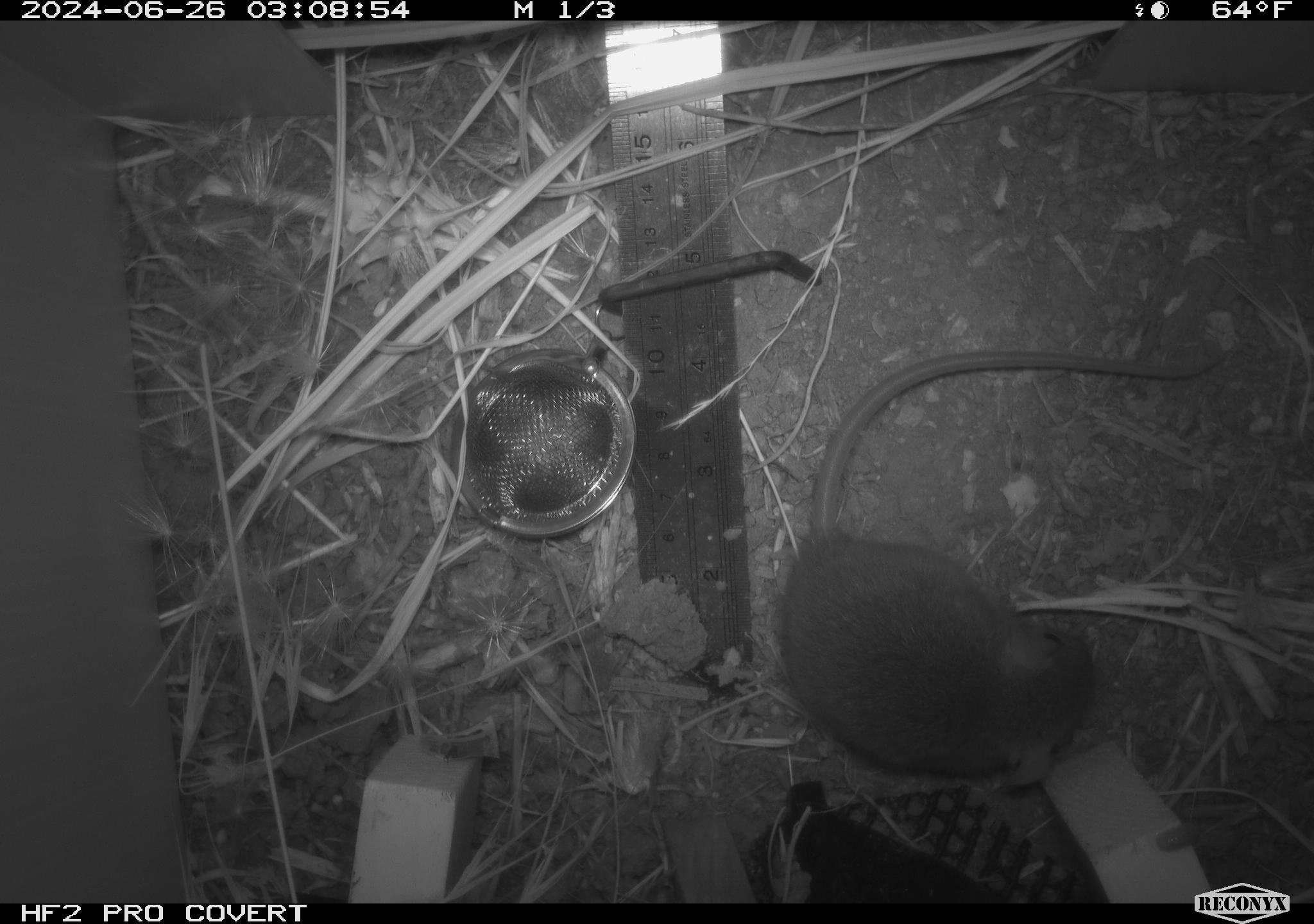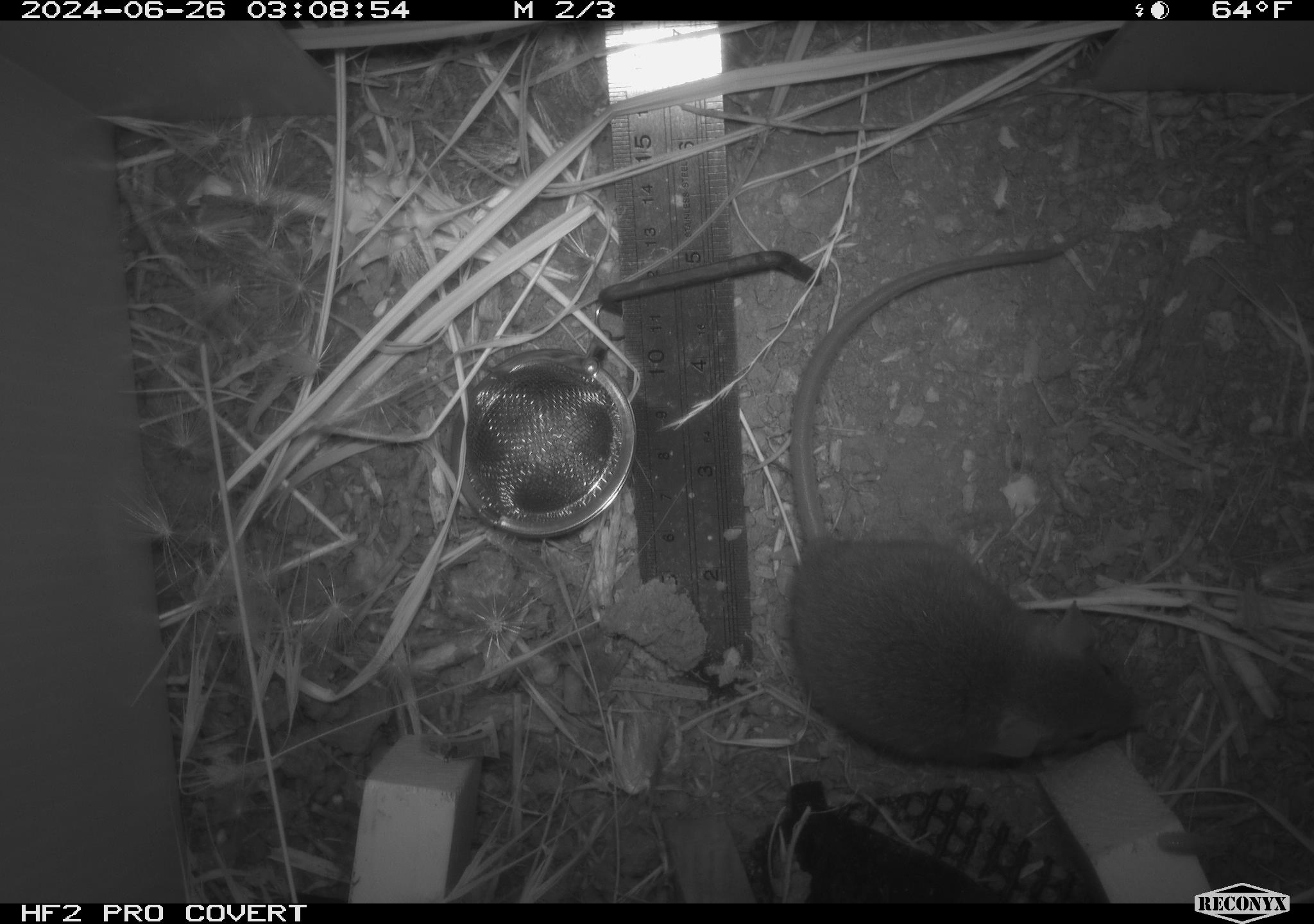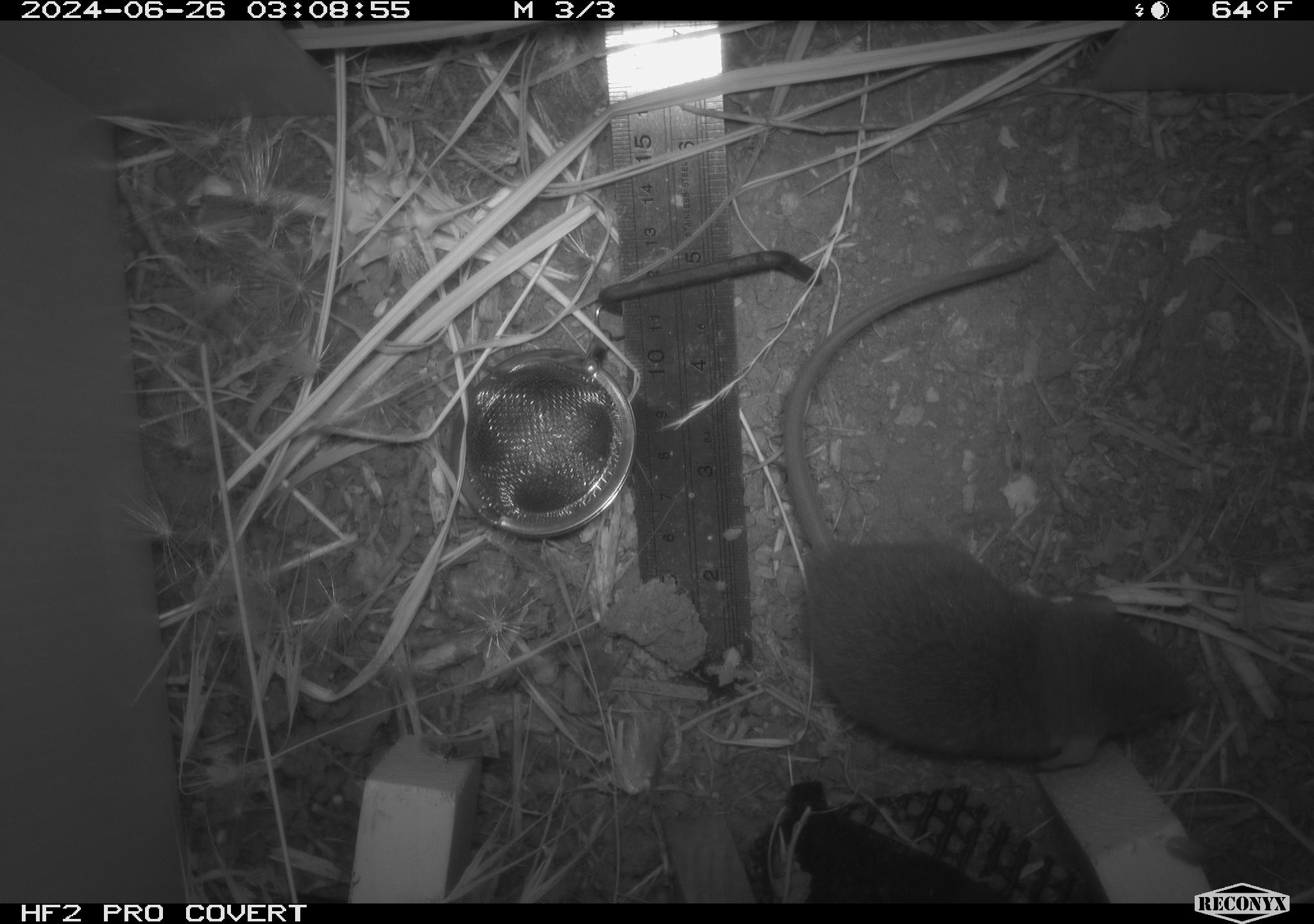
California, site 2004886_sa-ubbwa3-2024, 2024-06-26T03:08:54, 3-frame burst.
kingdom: Animalia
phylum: Chordata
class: Mammalia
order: Rodentia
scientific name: Rodentia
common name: mouse species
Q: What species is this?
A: Mouse species (Rodentia).